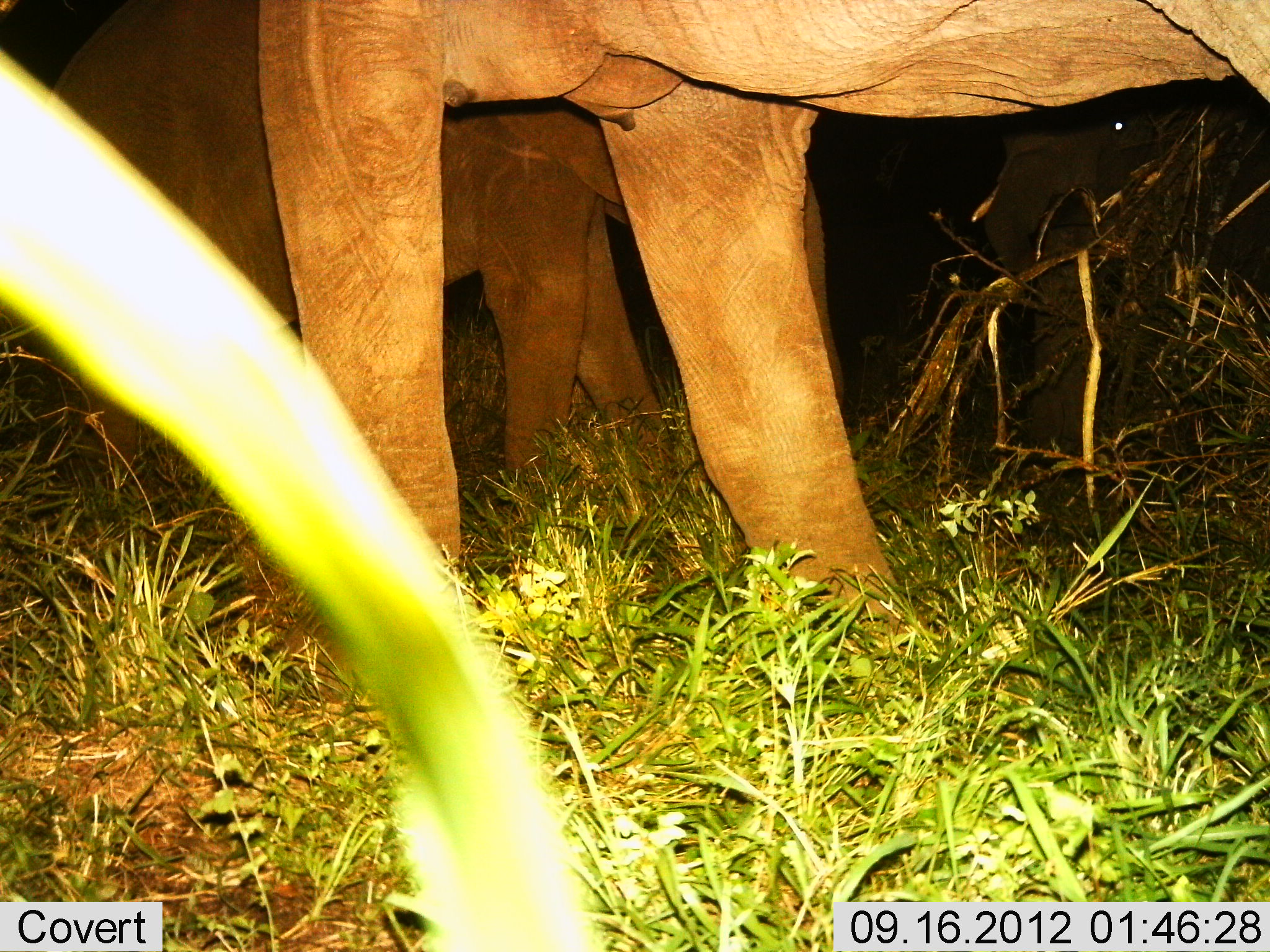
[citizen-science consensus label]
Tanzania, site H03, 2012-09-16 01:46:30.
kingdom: Animalia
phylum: Chordata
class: Mammalia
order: Proboscidea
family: Elephantidae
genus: Loxodonta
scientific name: Loxodonta africana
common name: african bush elephant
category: elephant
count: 3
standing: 90%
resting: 0%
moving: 0%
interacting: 0%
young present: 0%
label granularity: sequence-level